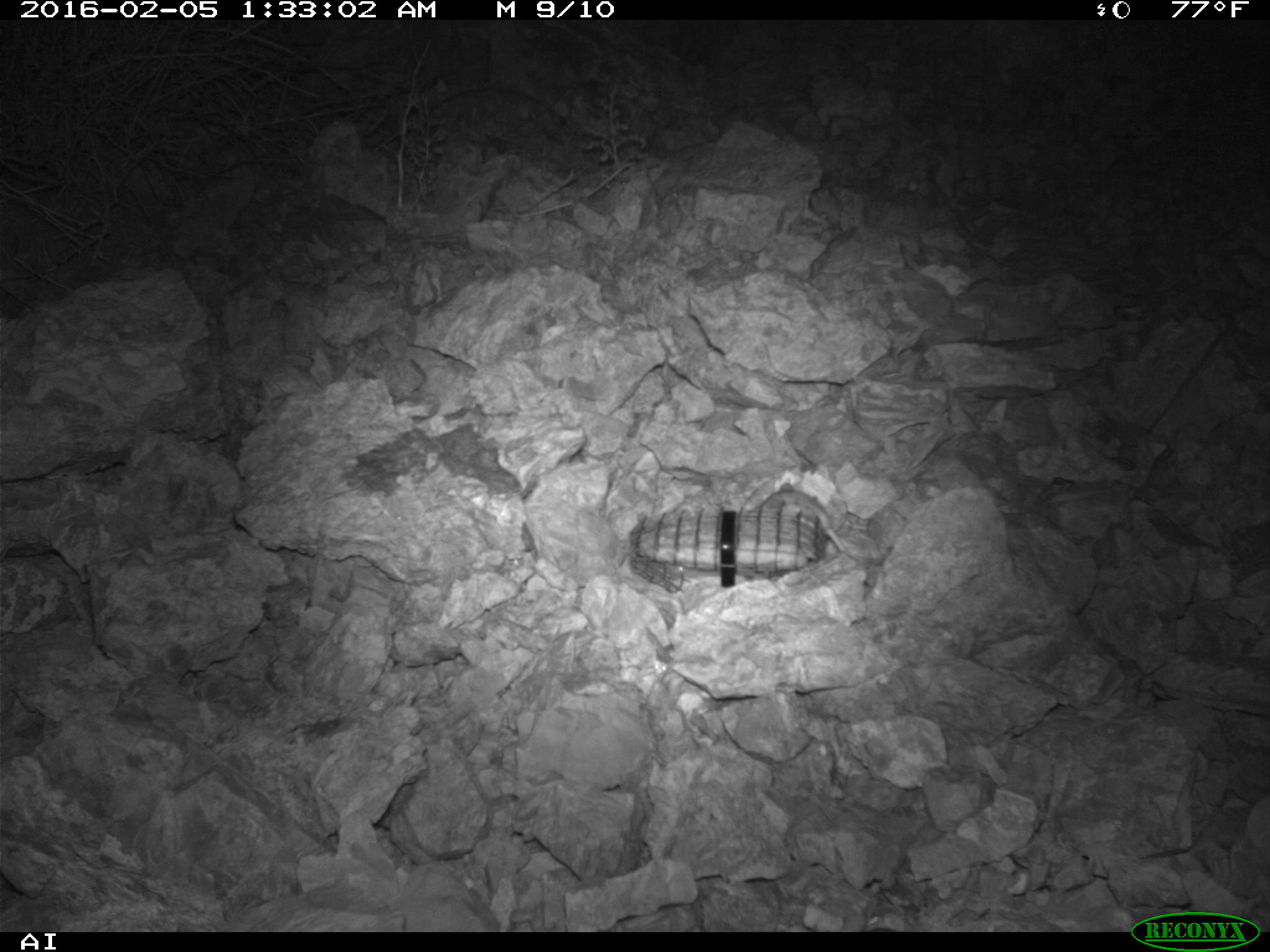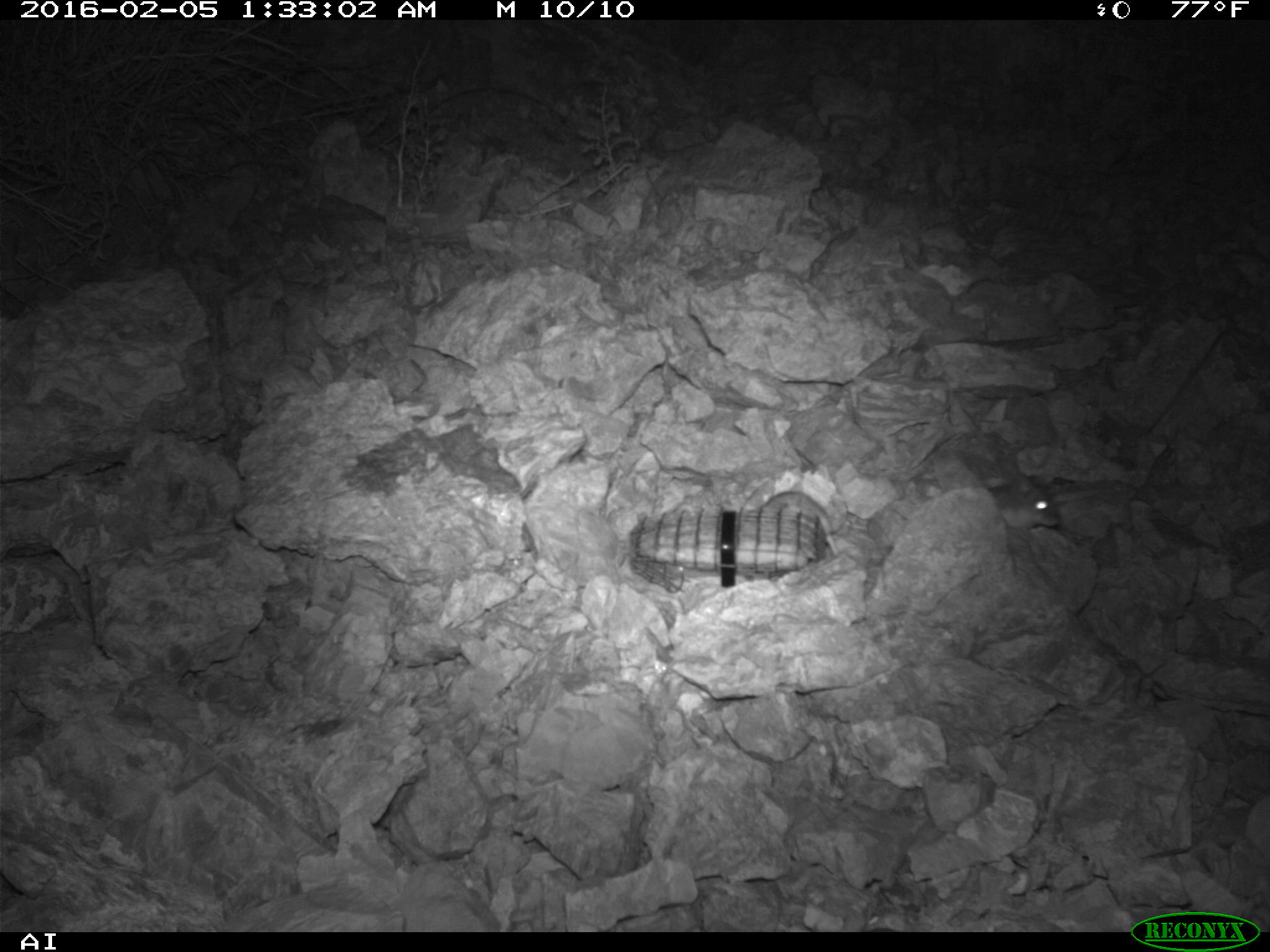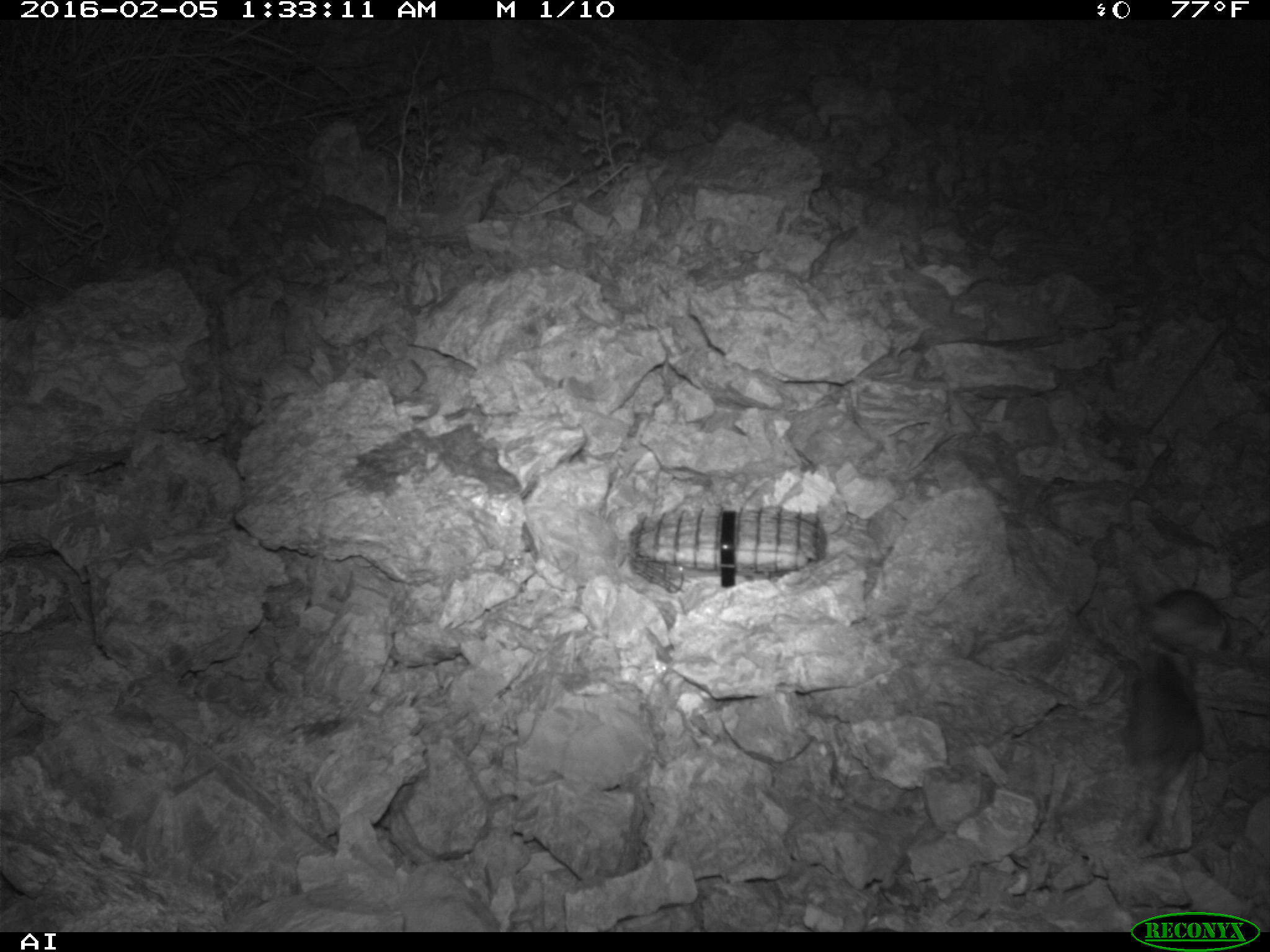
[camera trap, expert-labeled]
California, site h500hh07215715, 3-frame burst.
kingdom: Animalia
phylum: Chordata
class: Mammalia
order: Rodentia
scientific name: Rodentia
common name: rodent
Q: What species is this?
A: Rodent (Rodentia).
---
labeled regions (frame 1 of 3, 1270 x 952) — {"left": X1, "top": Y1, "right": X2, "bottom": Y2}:
rodent: {"left": 762, "top": 482, "right": 844, "bottom": 552}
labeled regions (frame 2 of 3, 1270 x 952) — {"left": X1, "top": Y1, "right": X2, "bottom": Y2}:
rodent: {"left": 762, "top": 489, "right": 837, "bottom": 556}; {"left": 967, "top": 478, "right": 1059, "bottom": 529}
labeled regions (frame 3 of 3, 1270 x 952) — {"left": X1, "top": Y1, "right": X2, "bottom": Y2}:
rodent: {"left": 1129, "top": 656, "right": 1204, "bottom": 840}; {"left": 1140, "top": 588, "right": 1232, "bottom": 662}